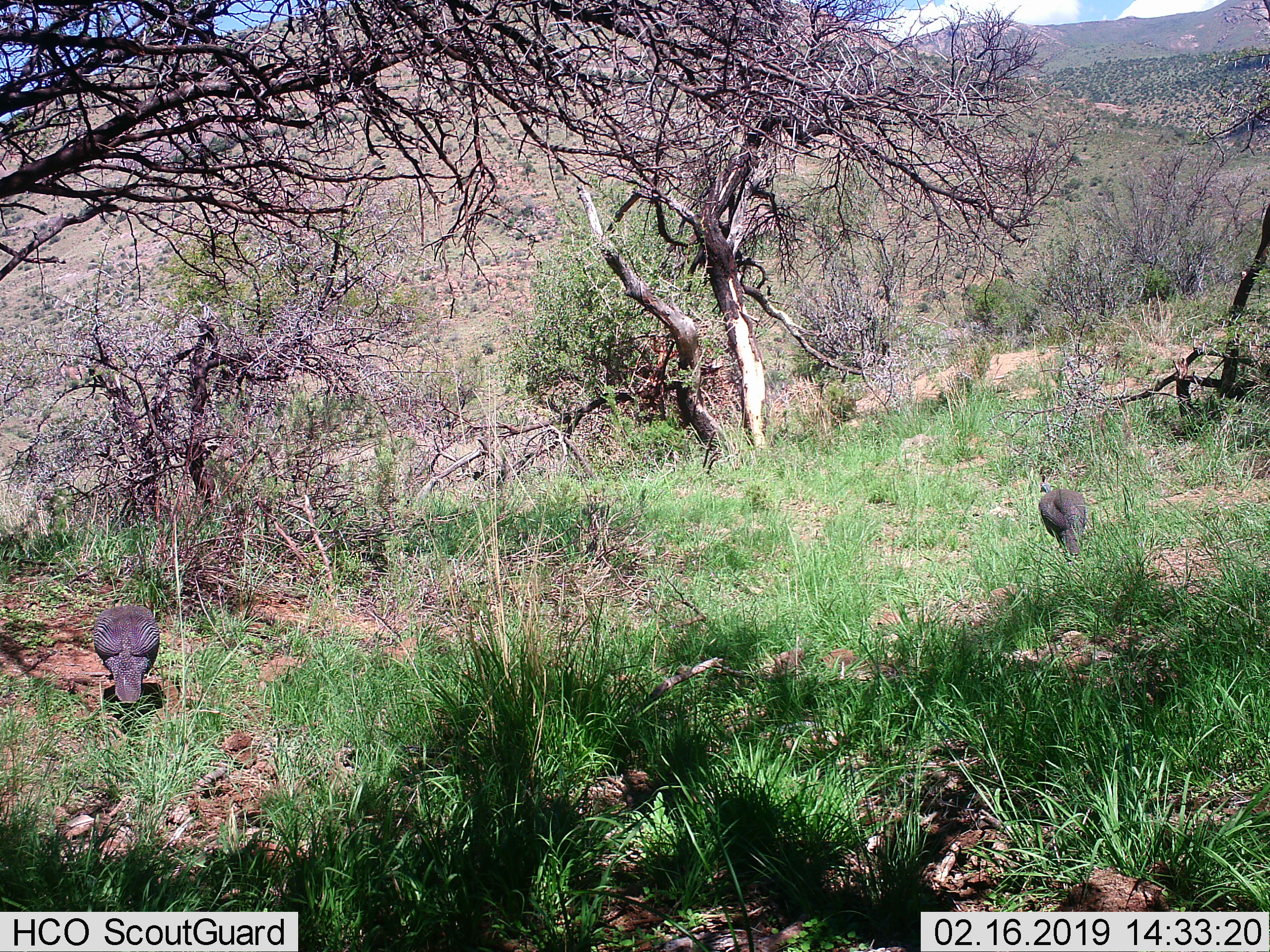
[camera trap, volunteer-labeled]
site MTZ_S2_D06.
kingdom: Animalia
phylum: Chordata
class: Aves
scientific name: Aves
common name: bird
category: birdother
Birdother (bird) (Aves), count 2. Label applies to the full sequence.